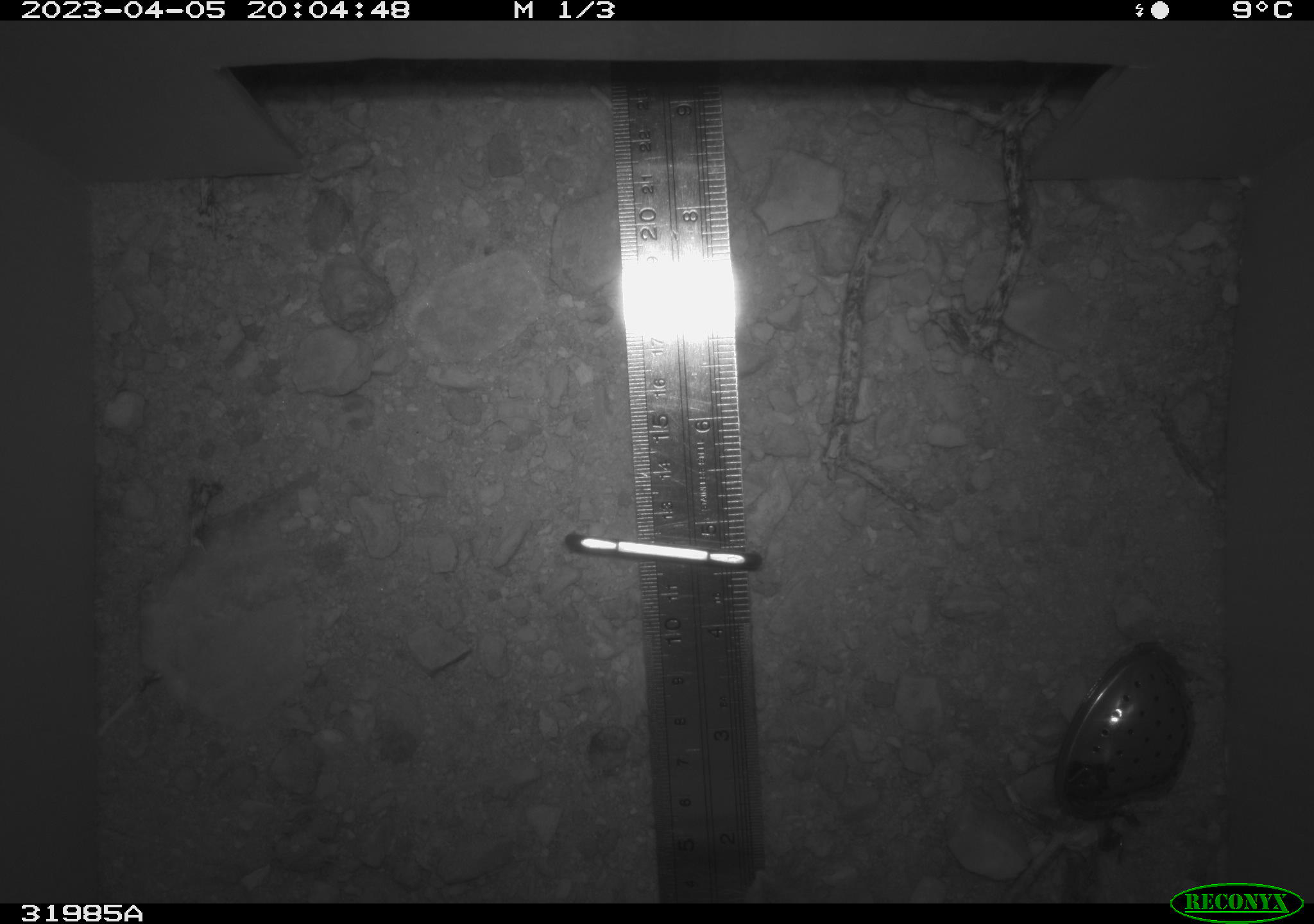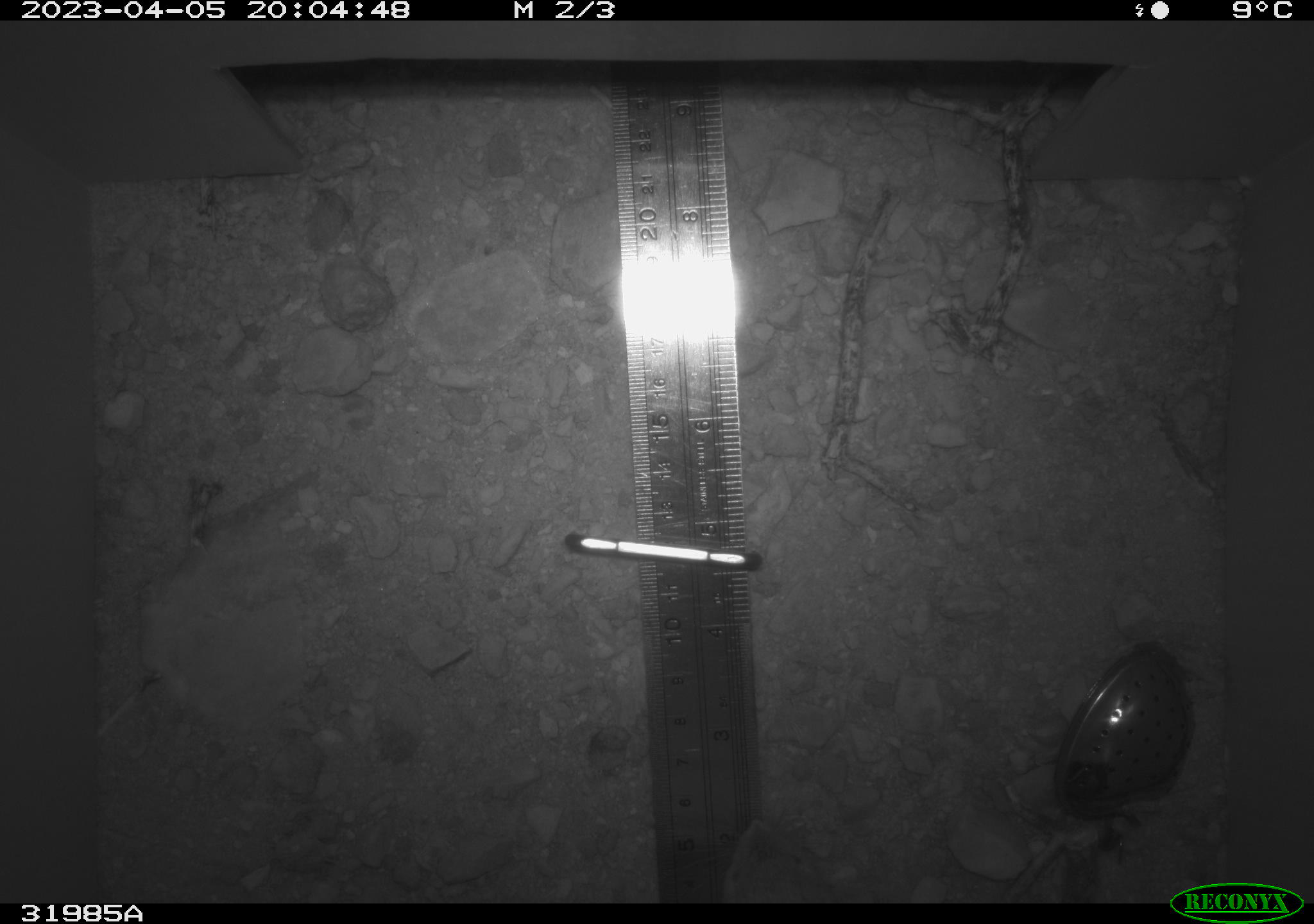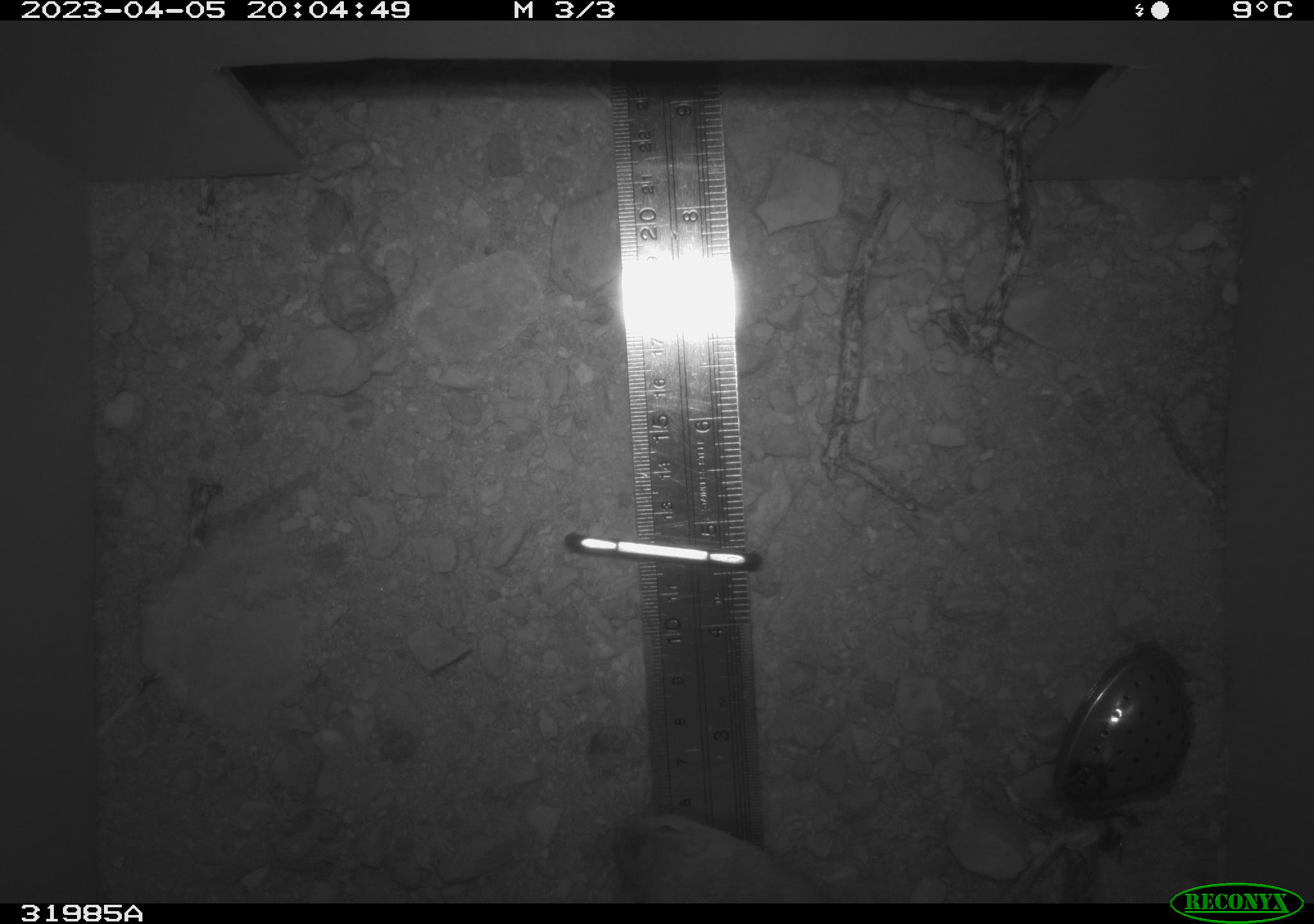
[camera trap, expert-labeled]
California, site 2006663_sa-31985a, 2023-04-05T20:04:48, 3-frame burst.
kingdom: Animalia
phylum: Chordata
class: Mammalia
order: Rodentia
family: Heteromyidae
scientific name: Heteromyidae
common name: kangaroo rats and pocket mice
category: heteromyidae family